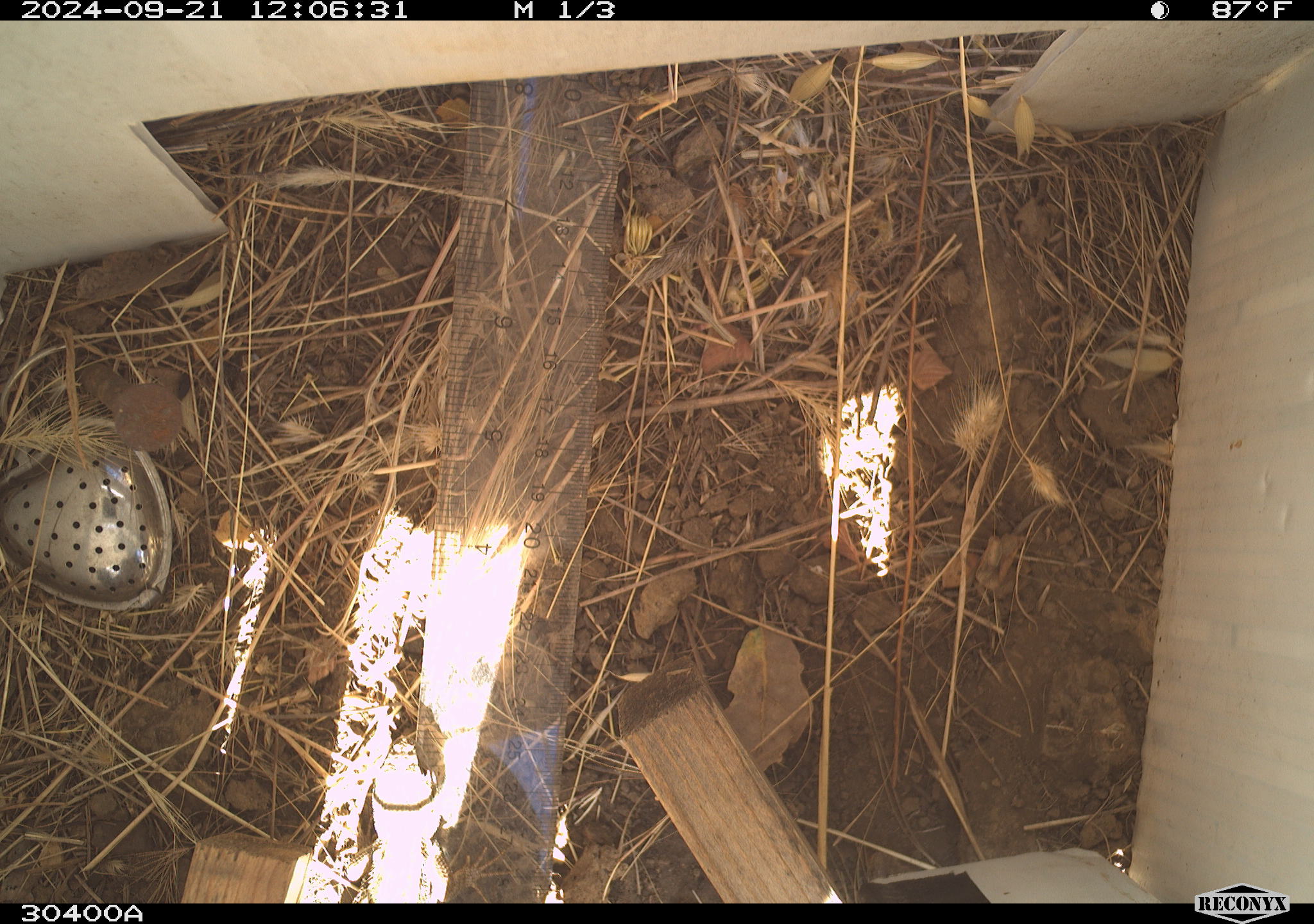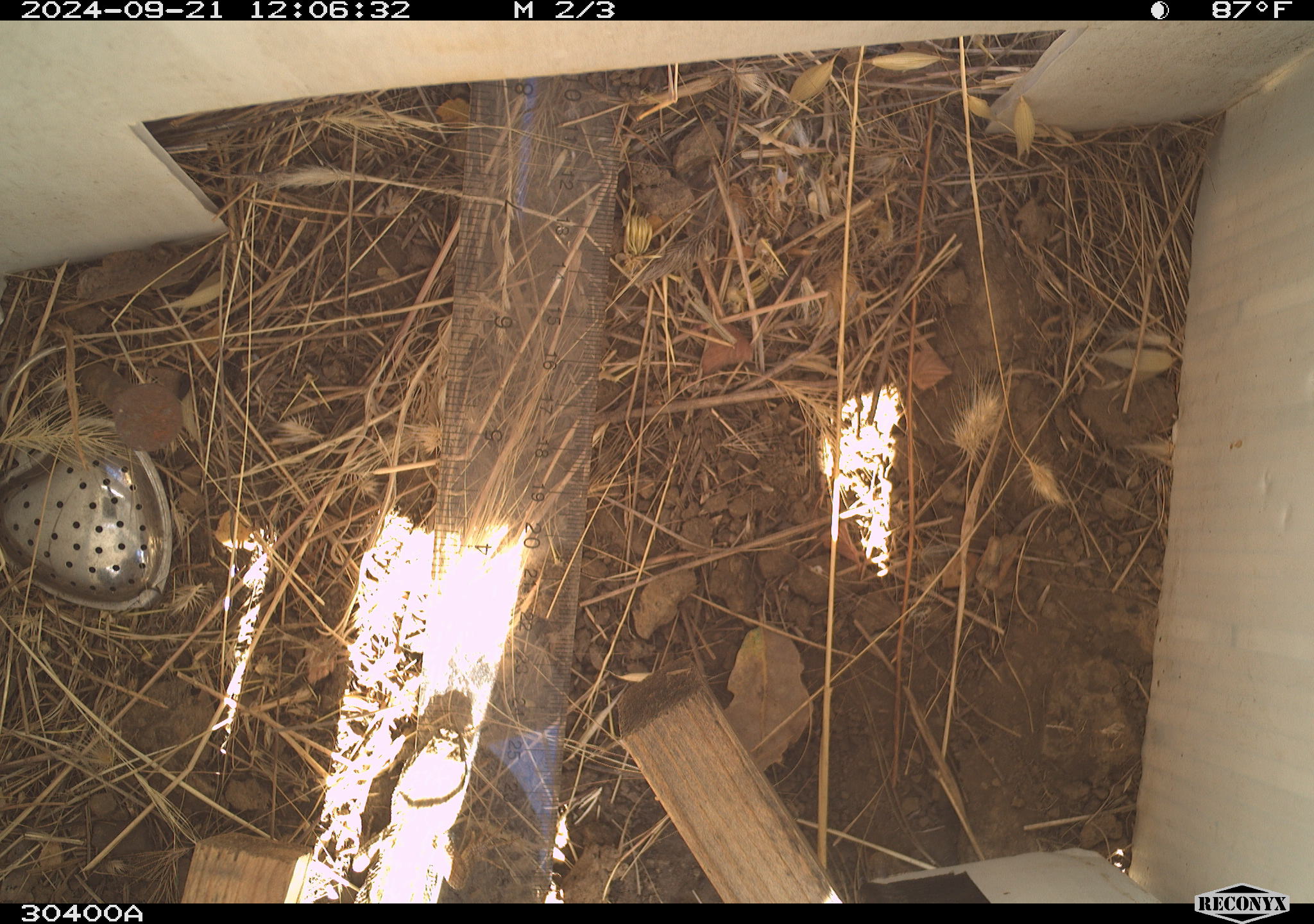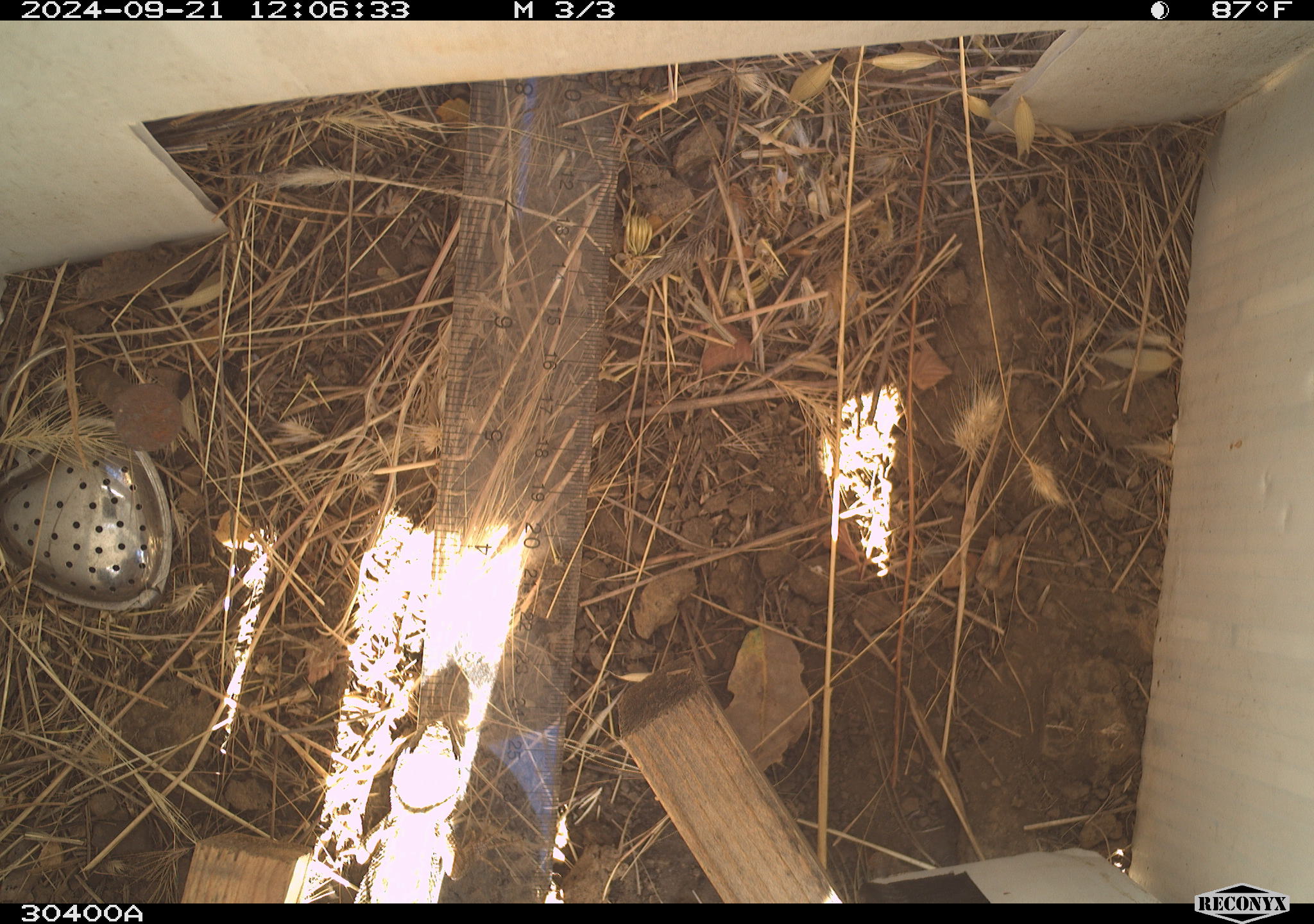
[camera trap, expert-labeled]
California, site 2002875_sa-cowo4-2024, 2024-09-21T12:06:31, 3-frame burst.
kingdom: Animalia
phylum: Chordata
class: Reptilia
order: Squamata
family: Phrynosomatidae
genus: Sceloporus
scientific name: Sceloporus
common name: spiny lizards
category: sceloporus species